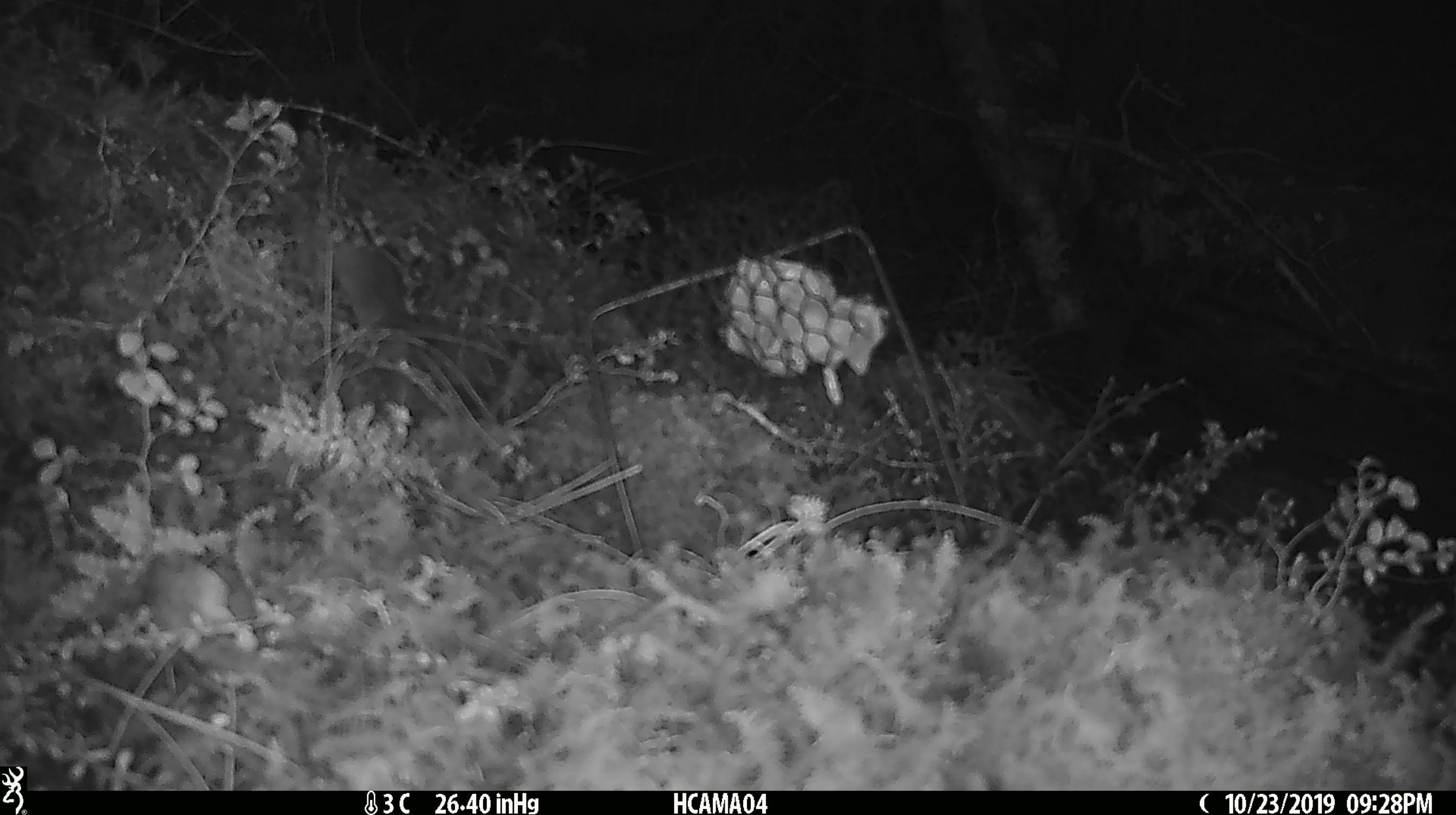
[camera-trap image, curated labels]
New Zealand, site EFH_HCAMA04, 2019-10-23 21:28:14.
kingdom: Animalia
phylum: Chordata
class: Mammalia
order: Rodentia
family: Muridae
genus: Mus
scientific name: Mus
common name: mouse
Mouse (Mus).